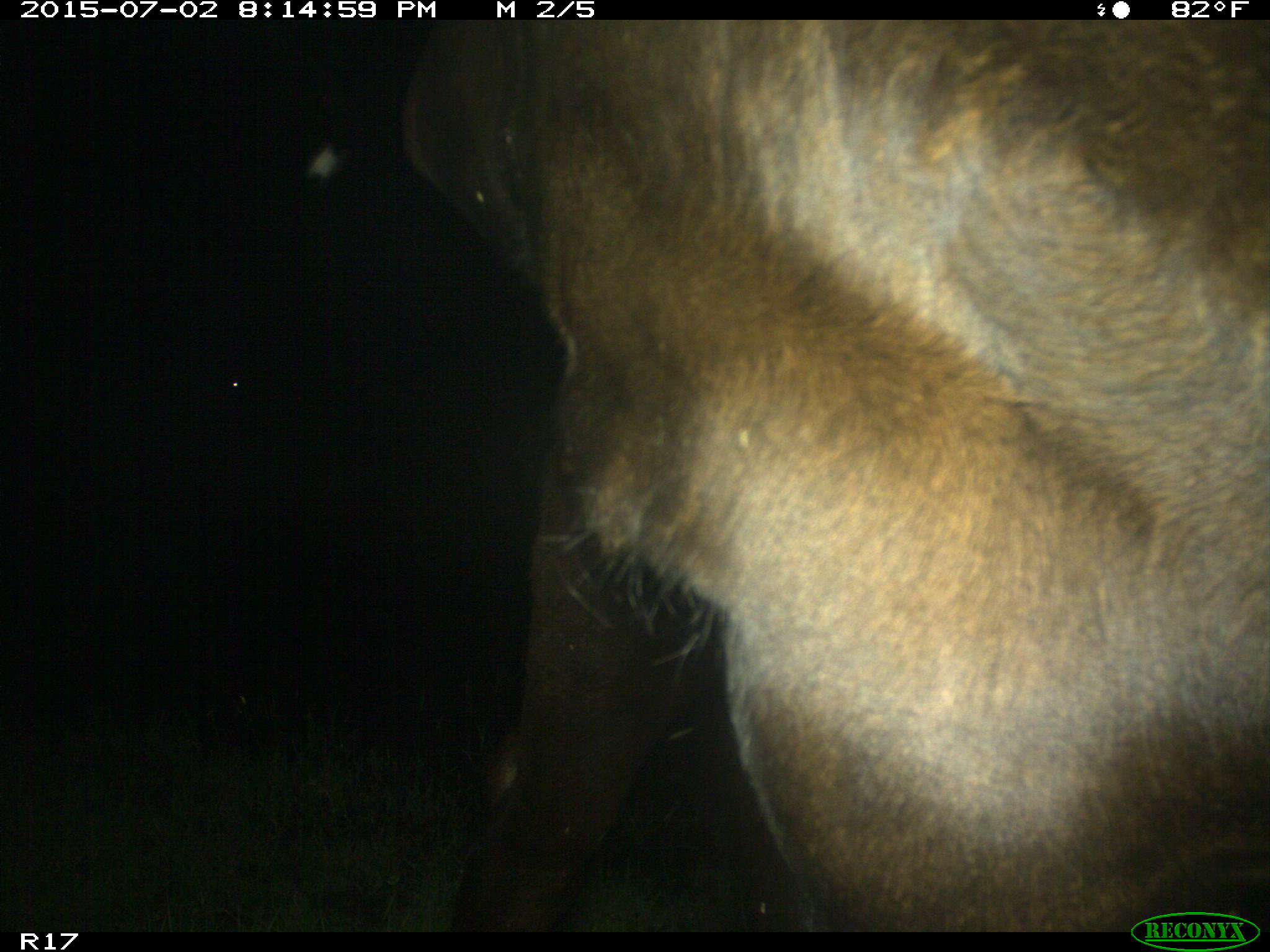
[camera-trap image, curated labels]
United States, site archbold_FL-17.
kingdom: Animalia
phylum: Chordata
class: Mammalia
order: Artiodactyla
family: Bovidae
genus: Bos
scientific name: Bos taurus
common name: domestic cow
Bos taurus (domestic cow).